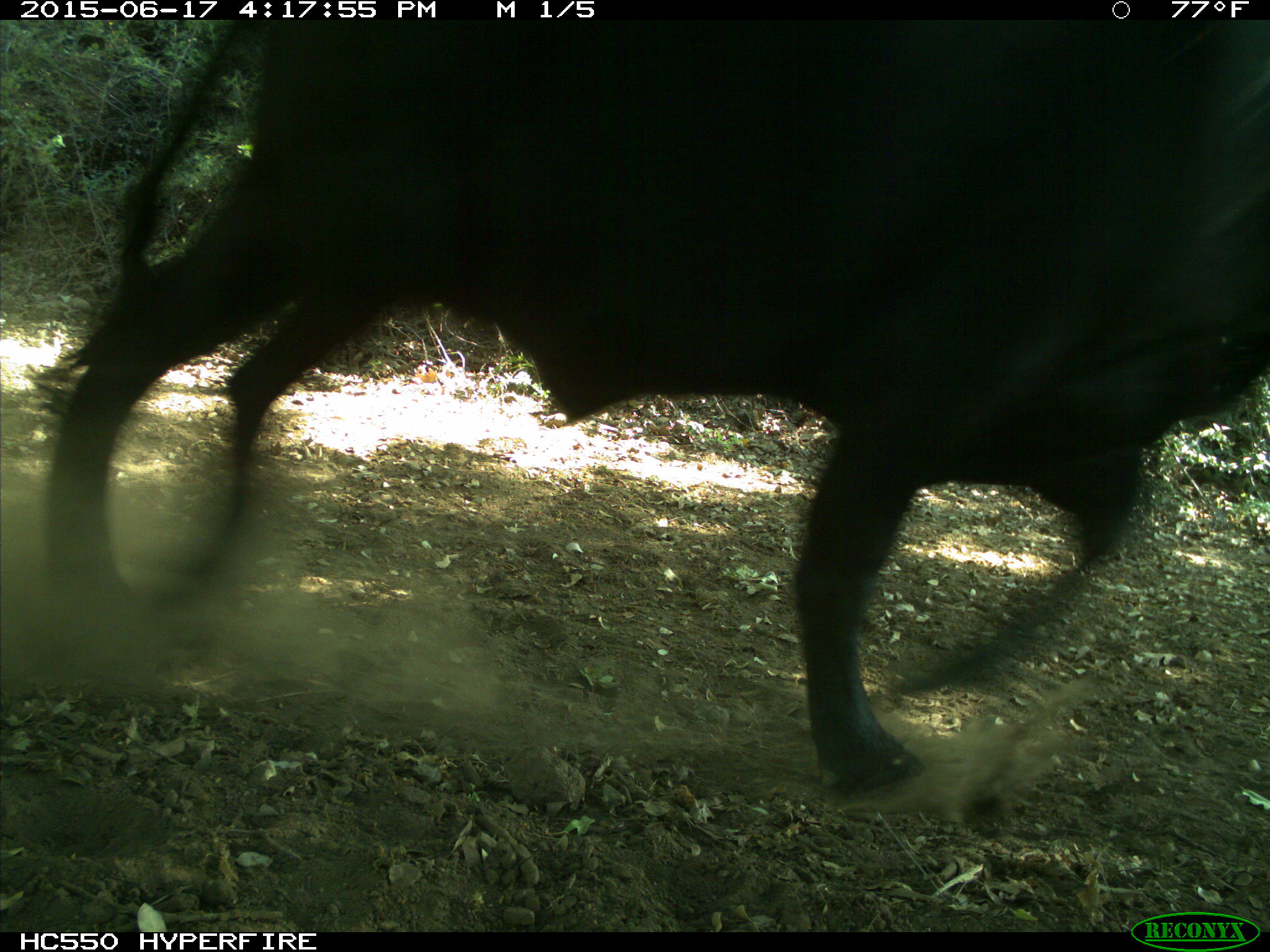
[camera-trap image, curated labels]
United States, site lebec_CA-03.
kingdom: Animalia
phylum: Chordata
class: Mammalia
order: Artiodactyla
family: Bovidae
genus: Bos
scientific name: Bos taurus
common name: domestic cow